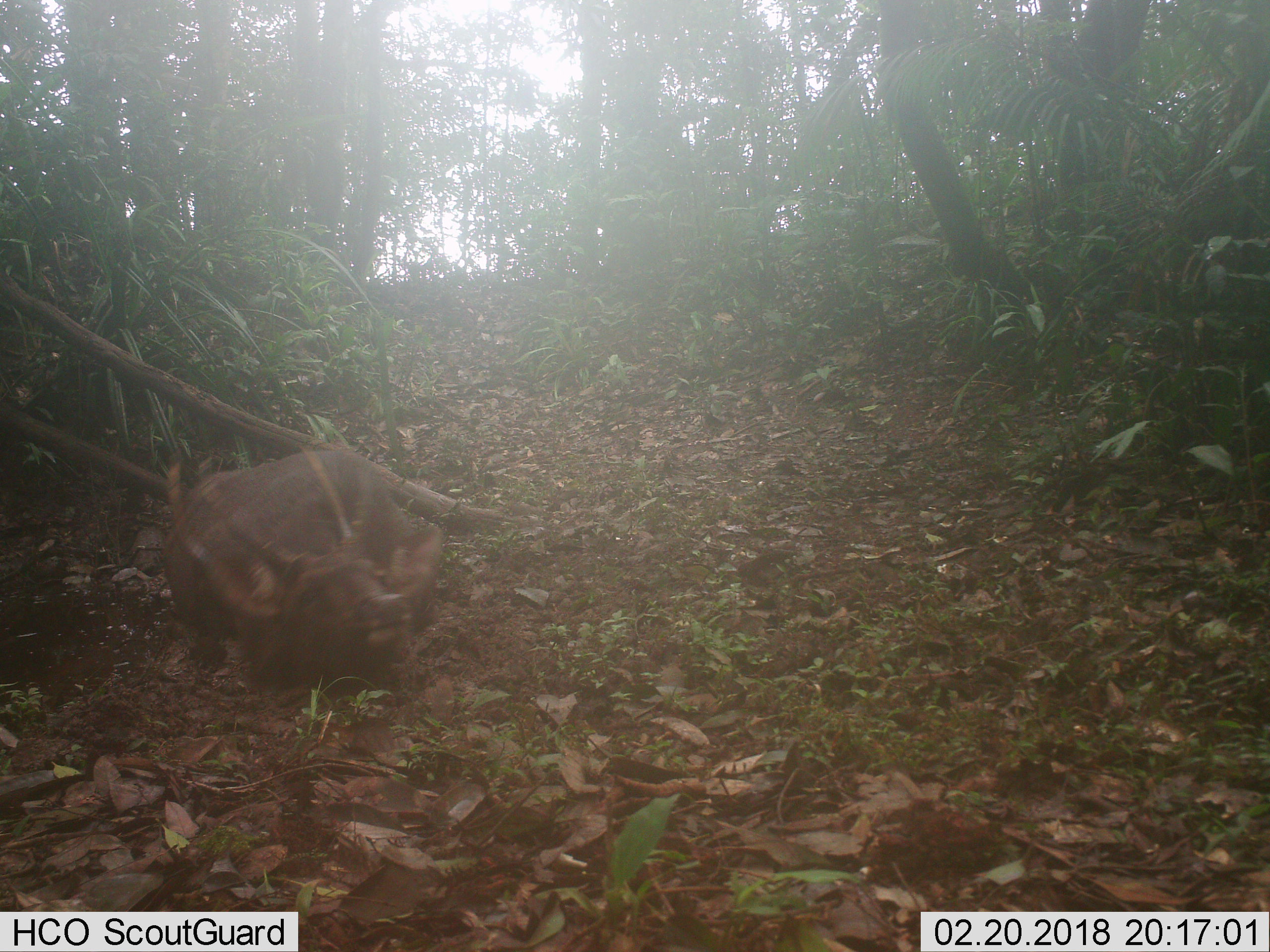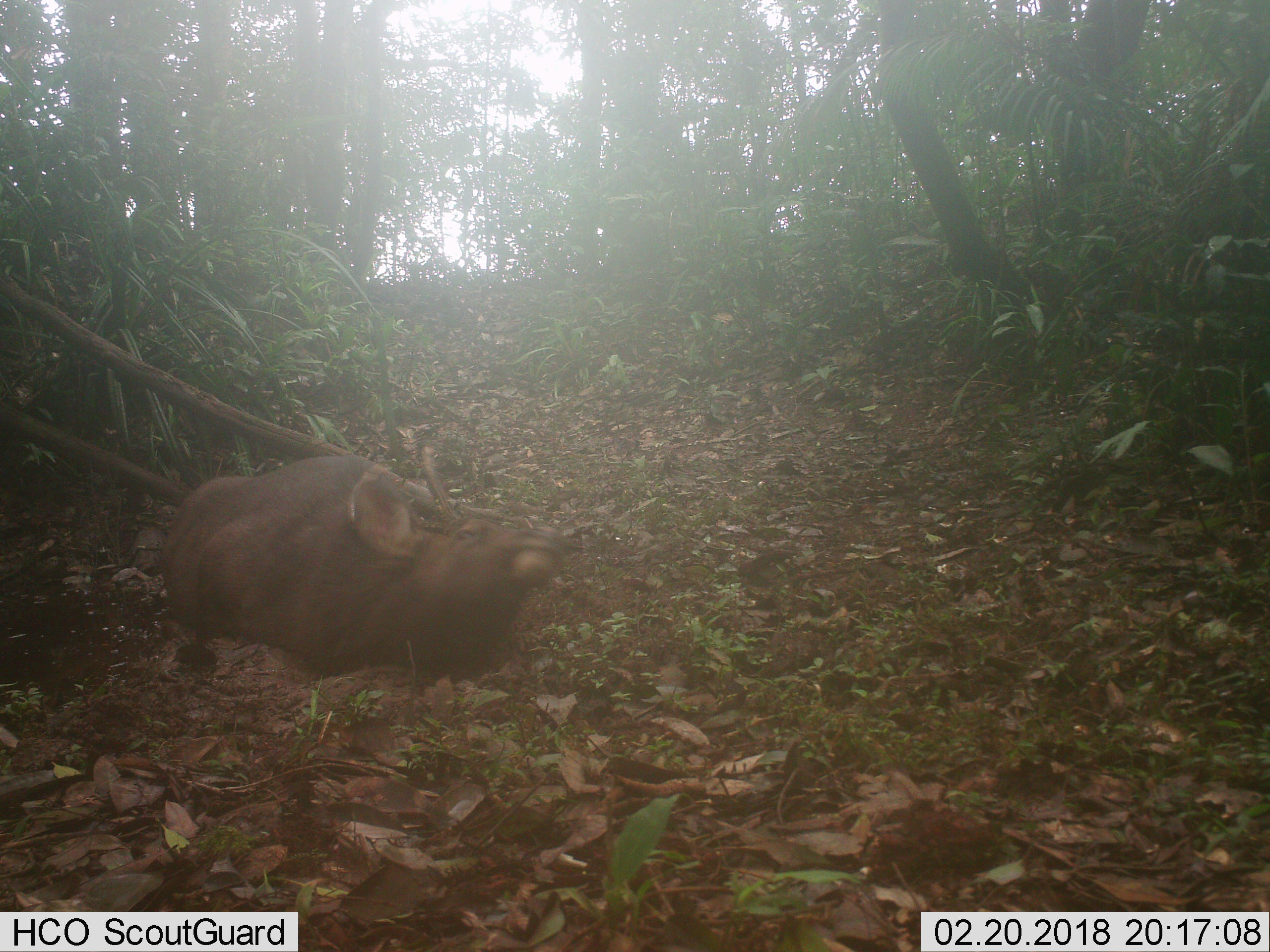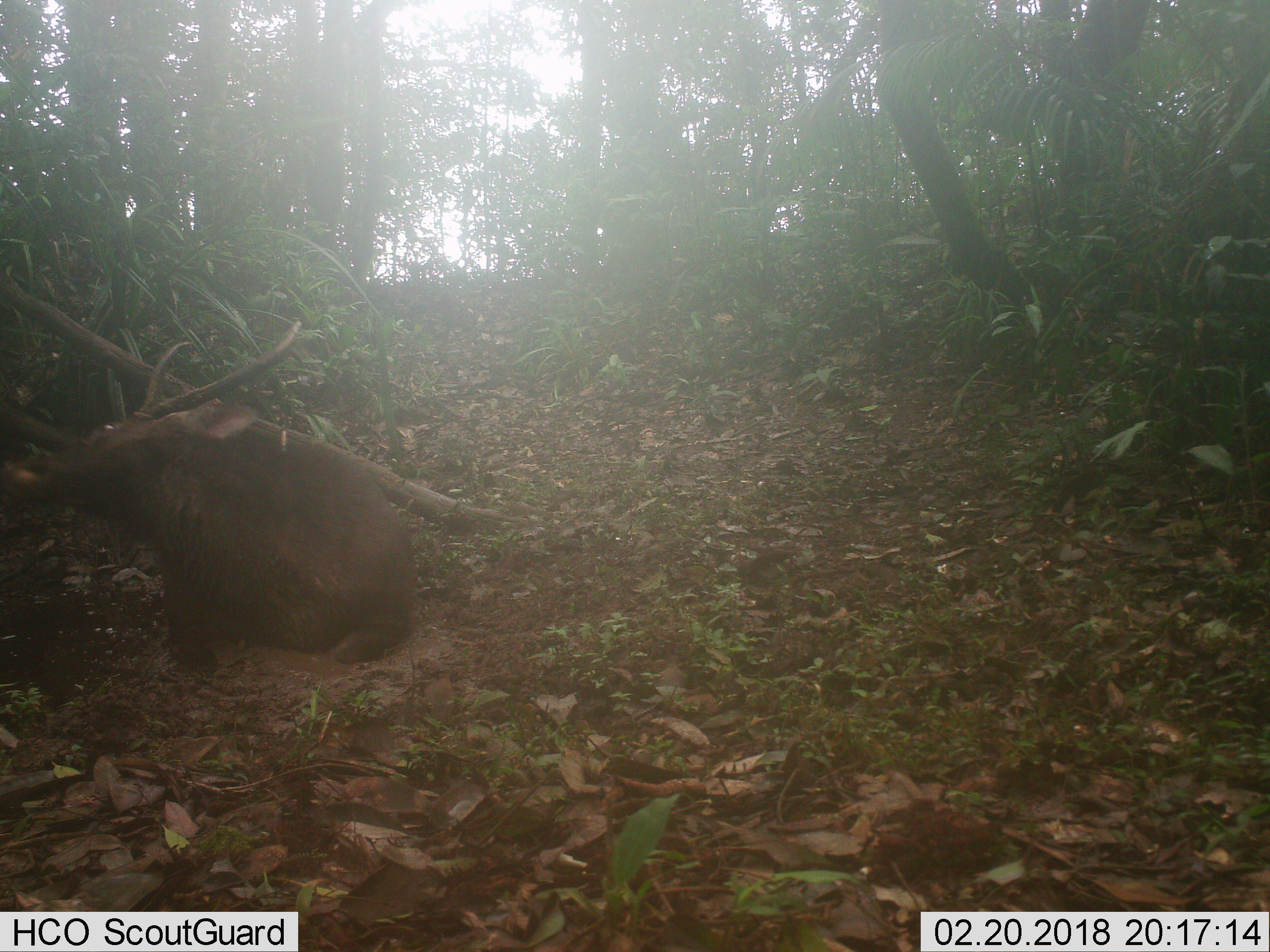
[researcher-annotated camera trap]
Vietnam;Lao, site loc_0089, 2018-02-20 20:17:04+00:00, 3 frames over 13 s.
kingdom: Animalia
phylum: Chordata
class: Mammalia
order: Artiodactyla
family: Cervidae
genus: Rusa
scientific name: Rusa unicolor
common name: sambar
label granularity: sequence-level